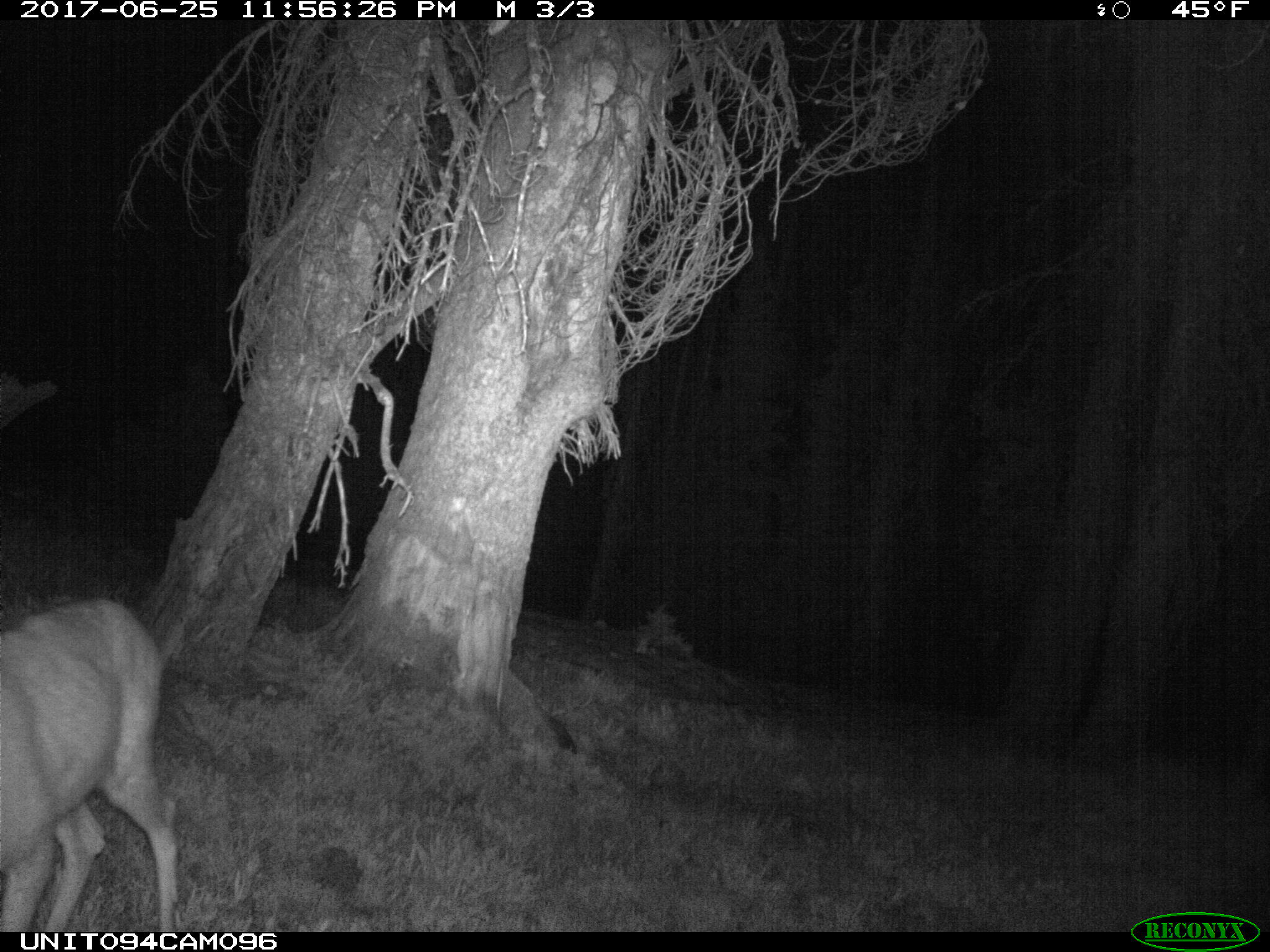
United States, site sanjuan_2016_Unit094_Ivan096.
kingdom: Animalia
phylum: Chordata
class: Mammalia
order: Artiodactyla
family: Cervidae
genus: Odocoileus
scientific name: Odocoileus hemionus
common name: mule deer